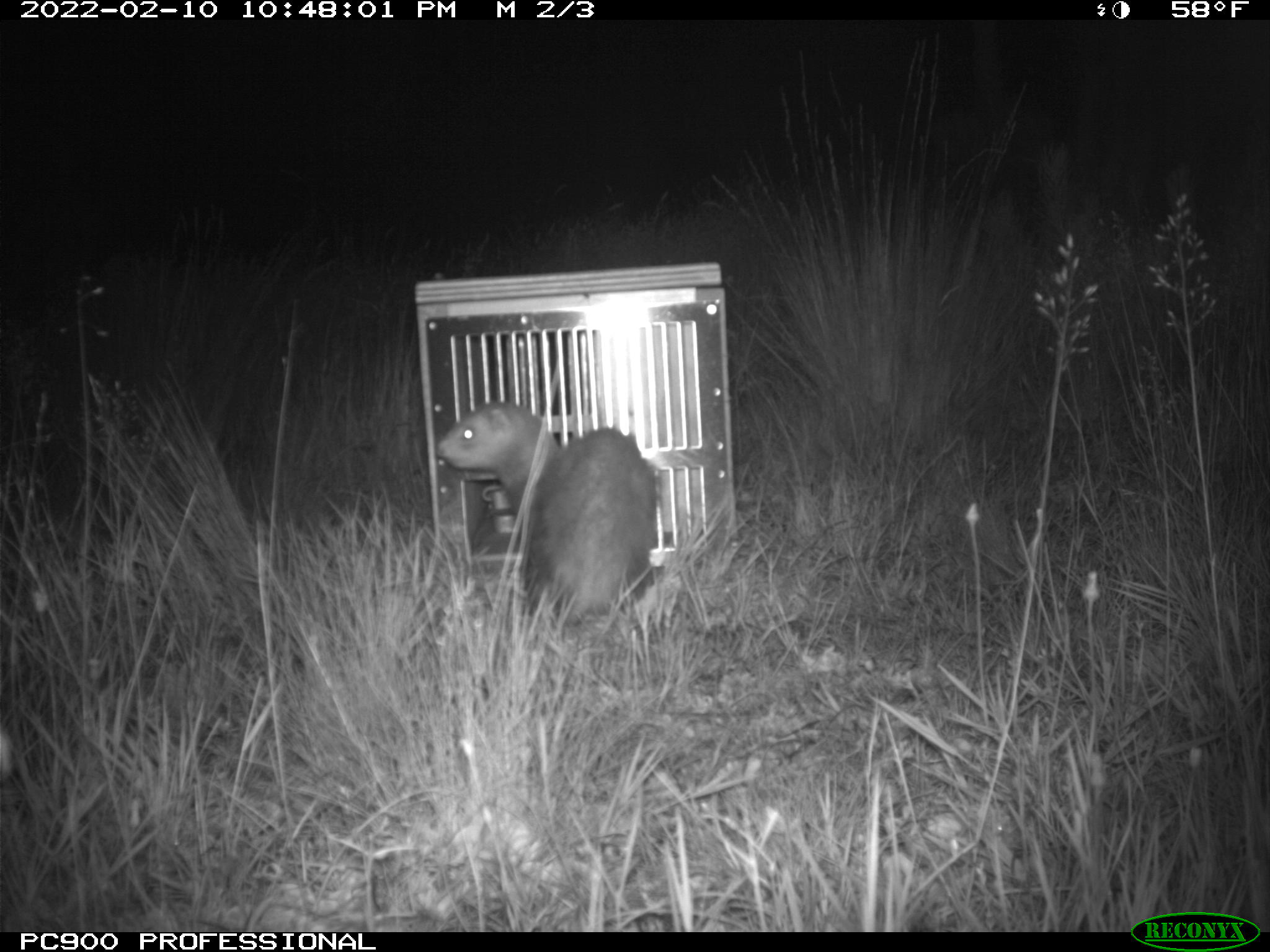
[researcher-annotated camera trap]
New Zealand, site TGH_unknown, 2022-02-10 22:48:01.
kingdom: Animalia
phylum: Chordata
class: Mammalia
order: Carnivora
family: Mustelidae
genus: Mustela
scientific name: Mustela furo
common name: ferret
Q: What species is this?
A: Ferret (Mustela furo).